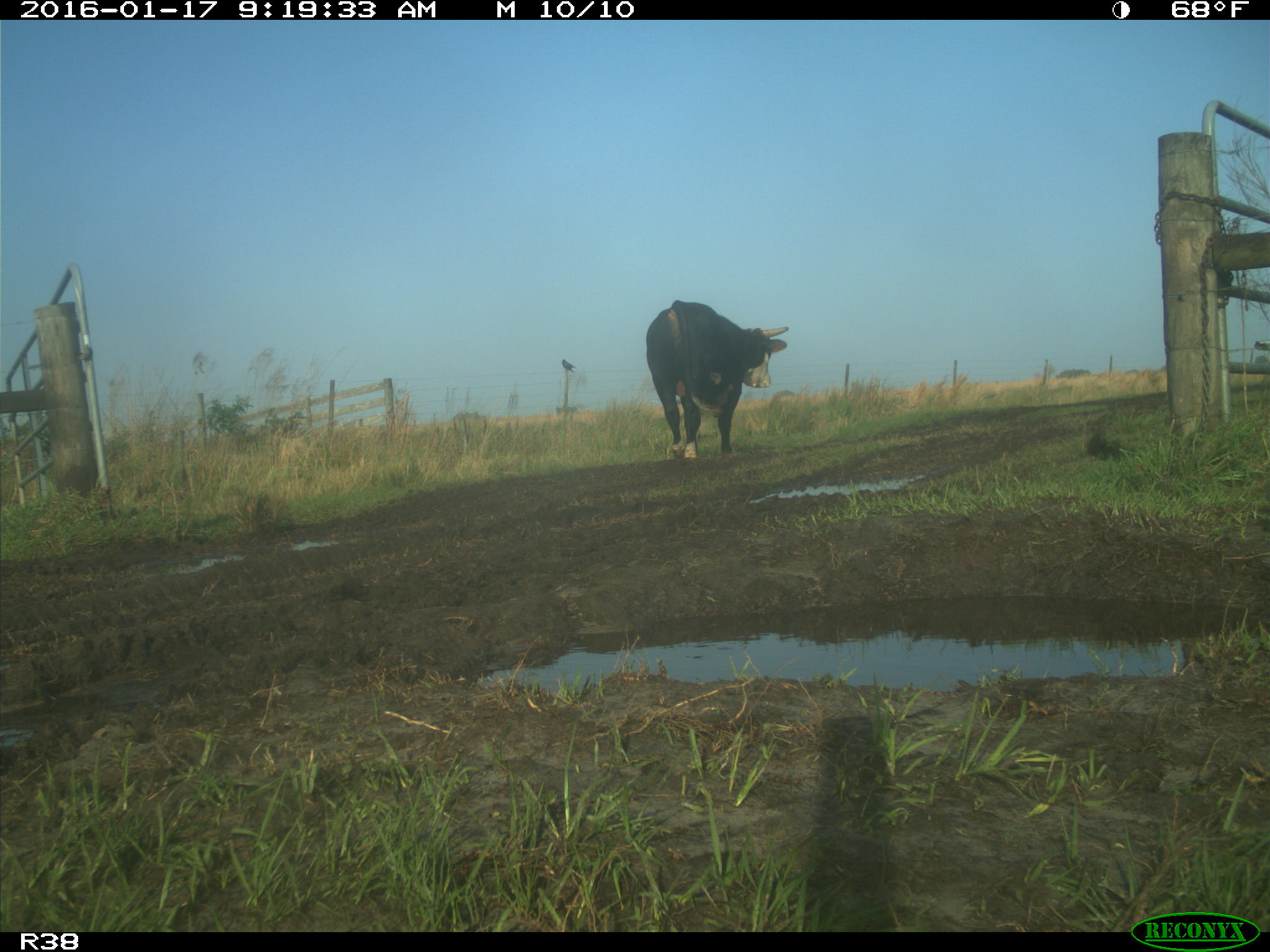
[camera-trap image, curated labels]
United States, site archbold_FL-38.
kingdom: Animalia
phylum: Chordata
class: Mammalia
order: Artiodactyla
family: Bovidae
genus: Bos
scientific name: Bos taurus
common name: domestic cow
Bos taurus (domestic cow).